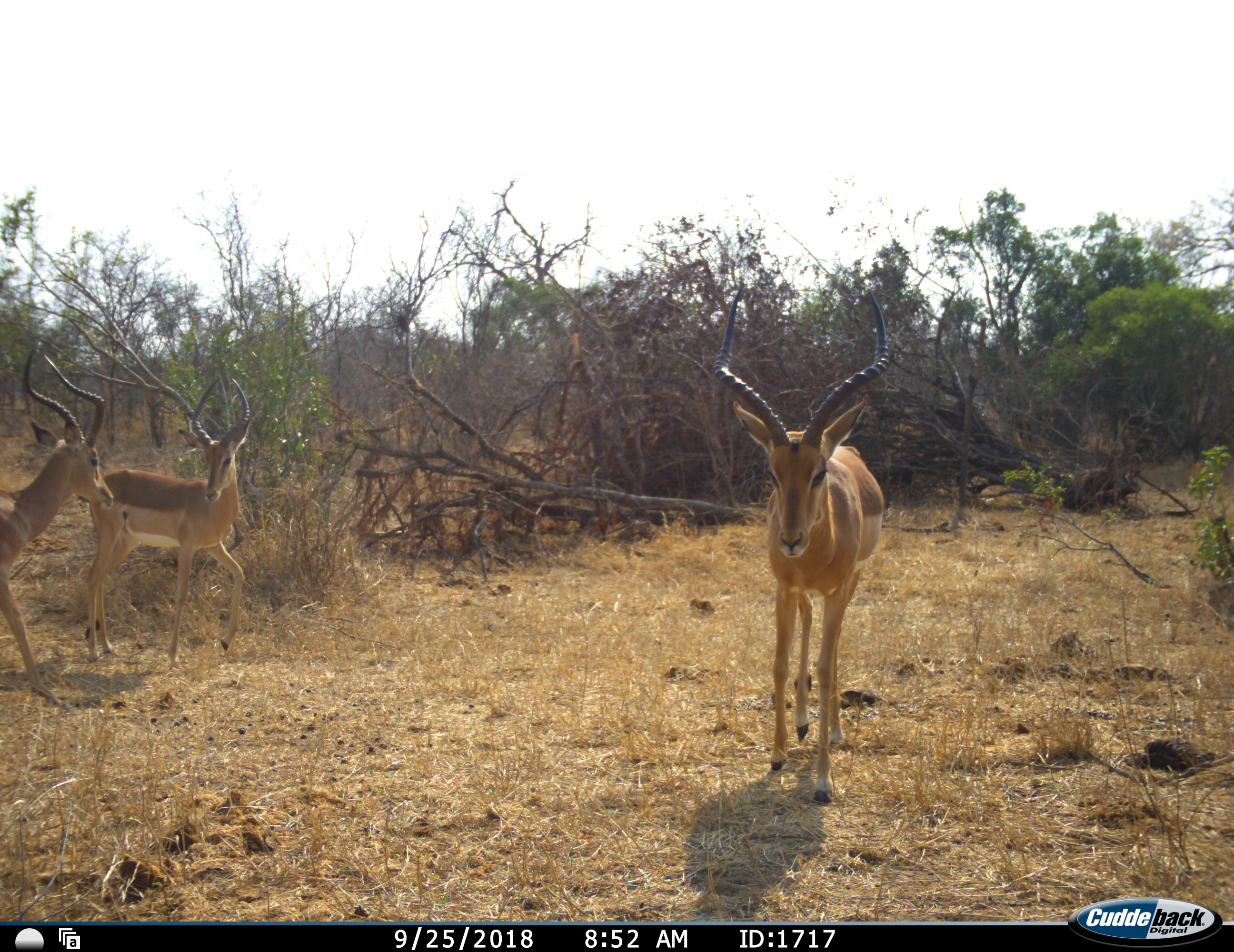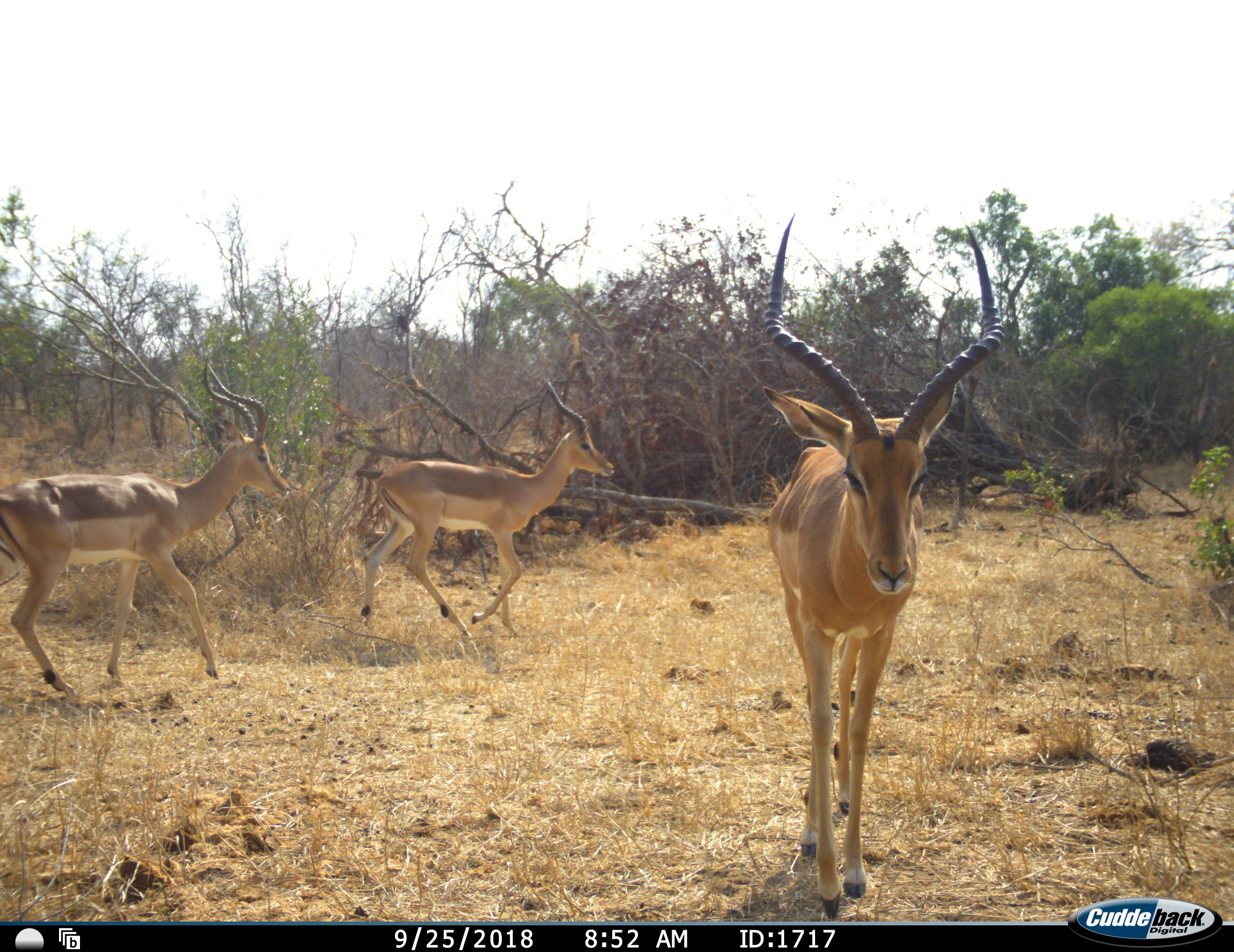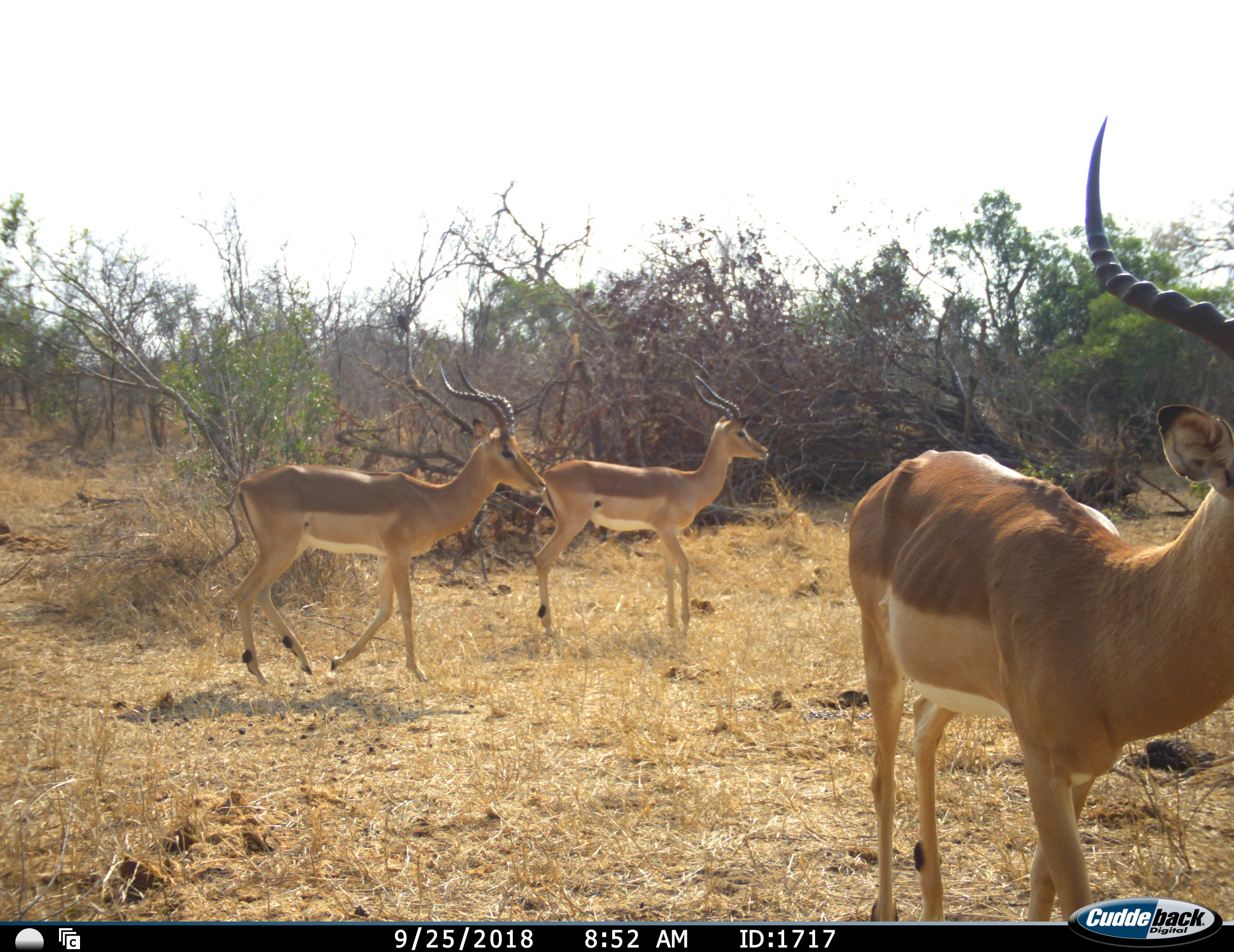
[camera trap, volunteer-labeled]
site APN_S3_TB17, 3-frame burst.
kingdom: Animalia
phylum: Chordata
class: Mammalia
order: Artiodactyla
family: Bovidae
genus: Aepyceros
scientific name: Aepyceros melampus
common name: impala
Impala (Aepyceros melampus), count 3. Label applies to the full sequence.